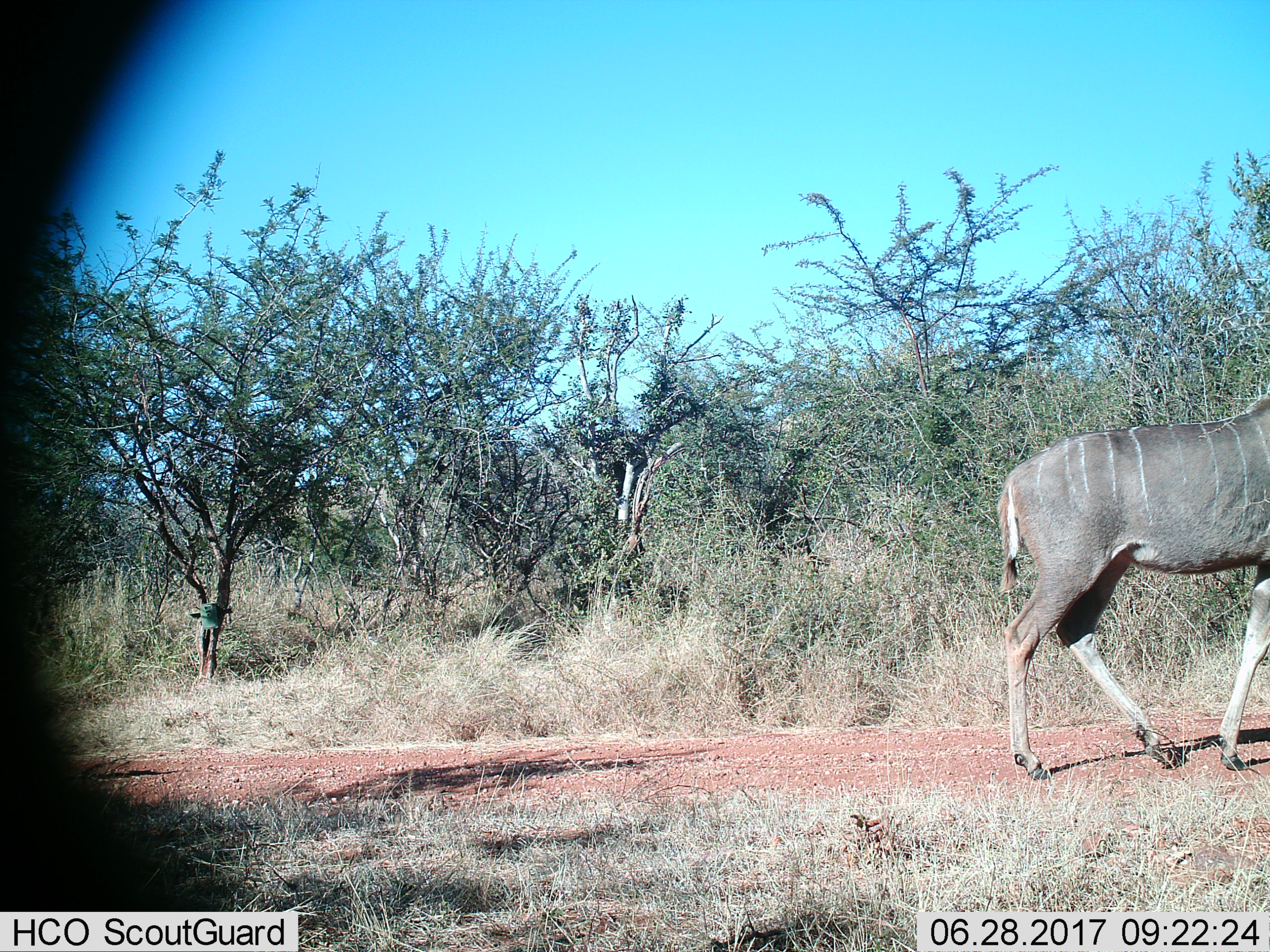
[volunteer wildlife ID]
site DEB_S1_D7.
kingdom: Animalia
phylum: Chordata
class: Mammalia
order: Artiodactyla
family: Bovidae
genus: Tragelaphus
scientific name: Tragelaphus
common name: kudu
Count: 1.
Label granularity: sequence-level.